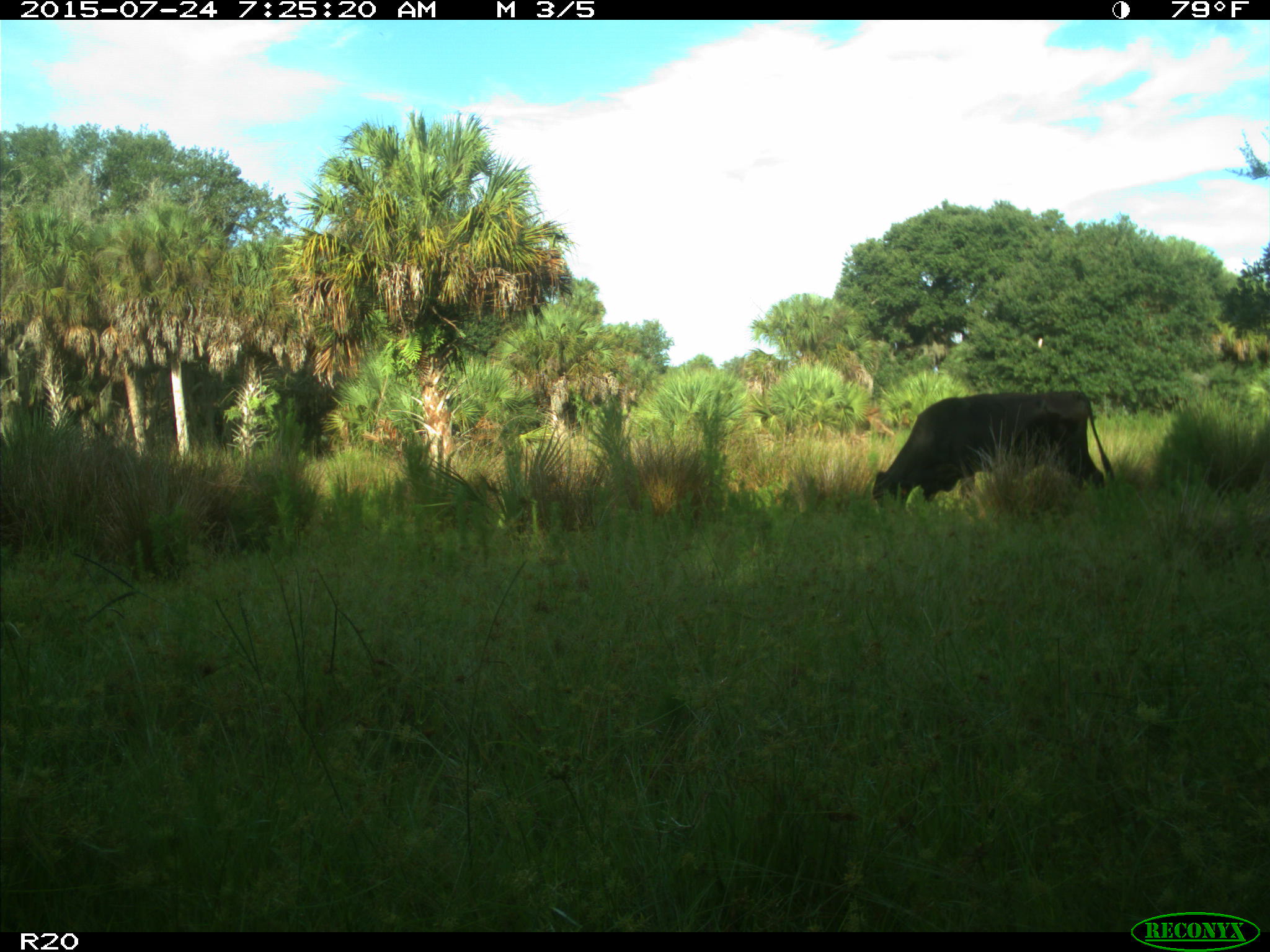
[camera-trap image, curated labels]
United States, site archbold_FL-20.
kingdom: Animalia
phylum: Chordata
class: Mammalia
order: Artiodactyla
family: Bovidae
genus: Bos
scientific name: Bos taurus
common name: domestic cow